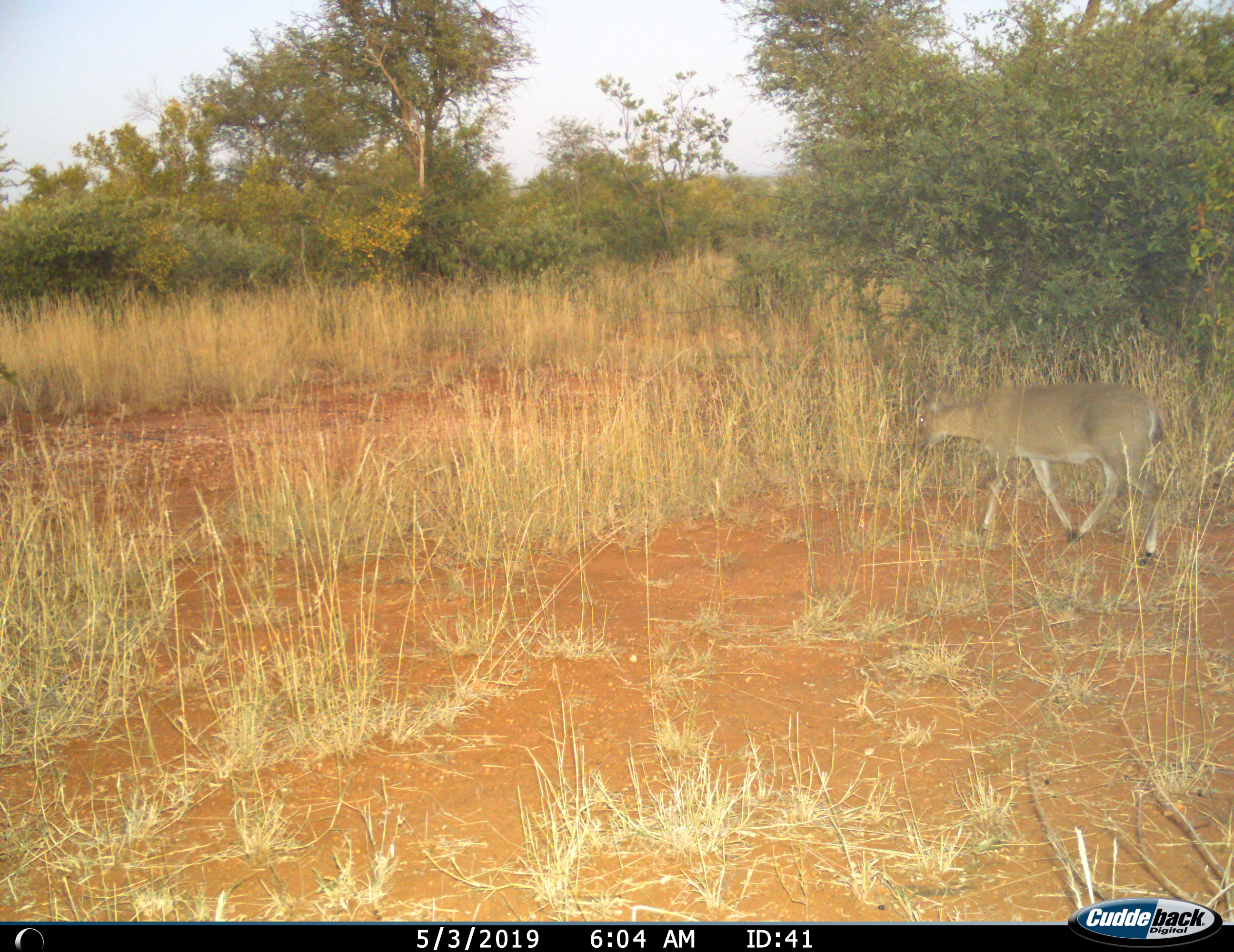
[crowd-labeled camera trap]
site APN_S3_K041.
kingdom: Animalia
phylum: Chordata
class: Mammalia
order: Artiodactyla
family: Bovidae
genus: Sylvicapra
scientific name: Sylvicapra grimmia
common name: common duiker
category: duikercommongrey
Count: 1.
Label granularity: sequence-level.